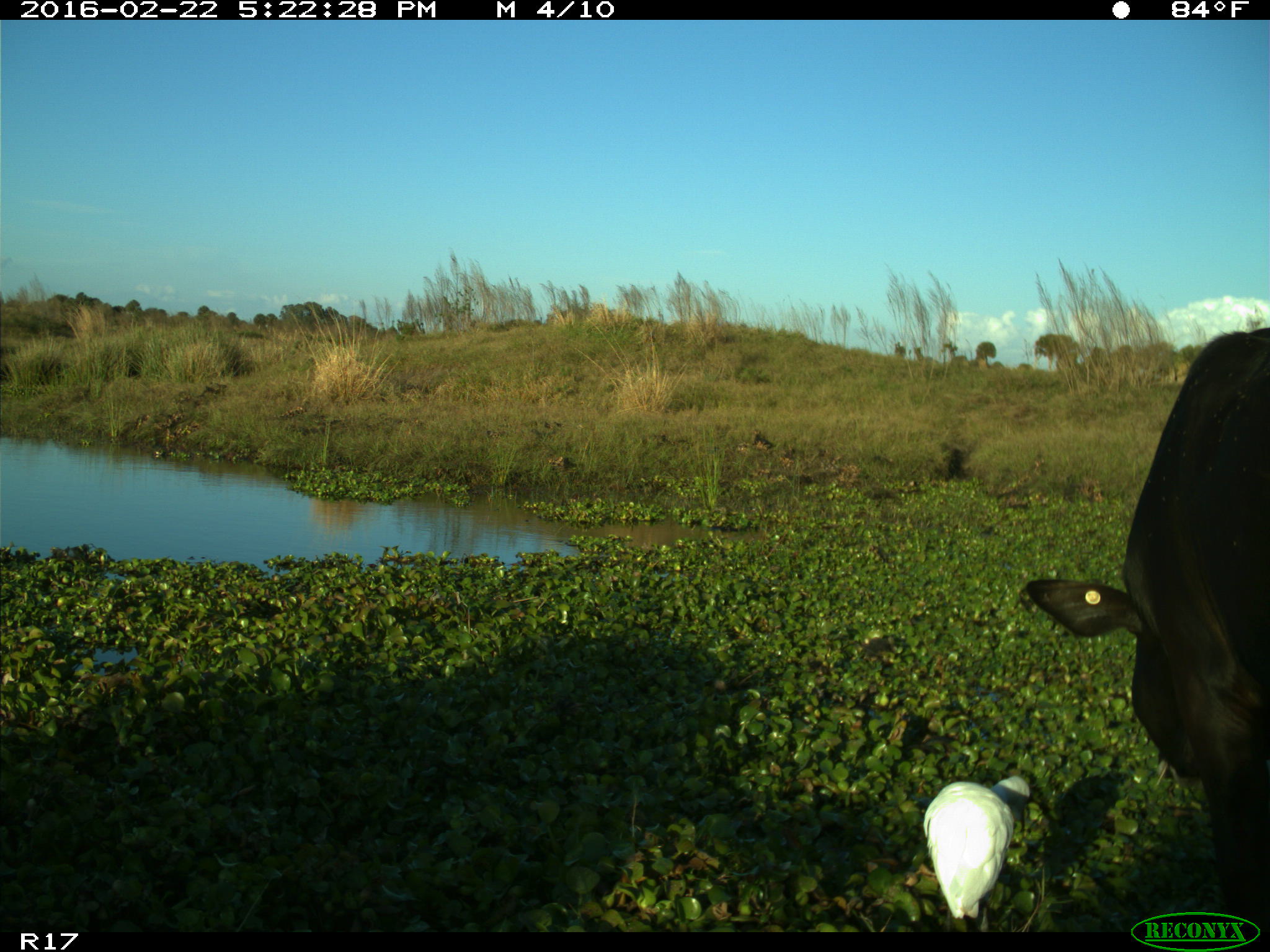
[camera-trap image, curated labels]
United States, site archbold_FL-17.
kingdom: Animalia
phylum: Chordata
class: Mammalia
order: Artiodactyla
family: Bovidae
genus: Bos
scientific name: Bos taurus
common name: domestic cow